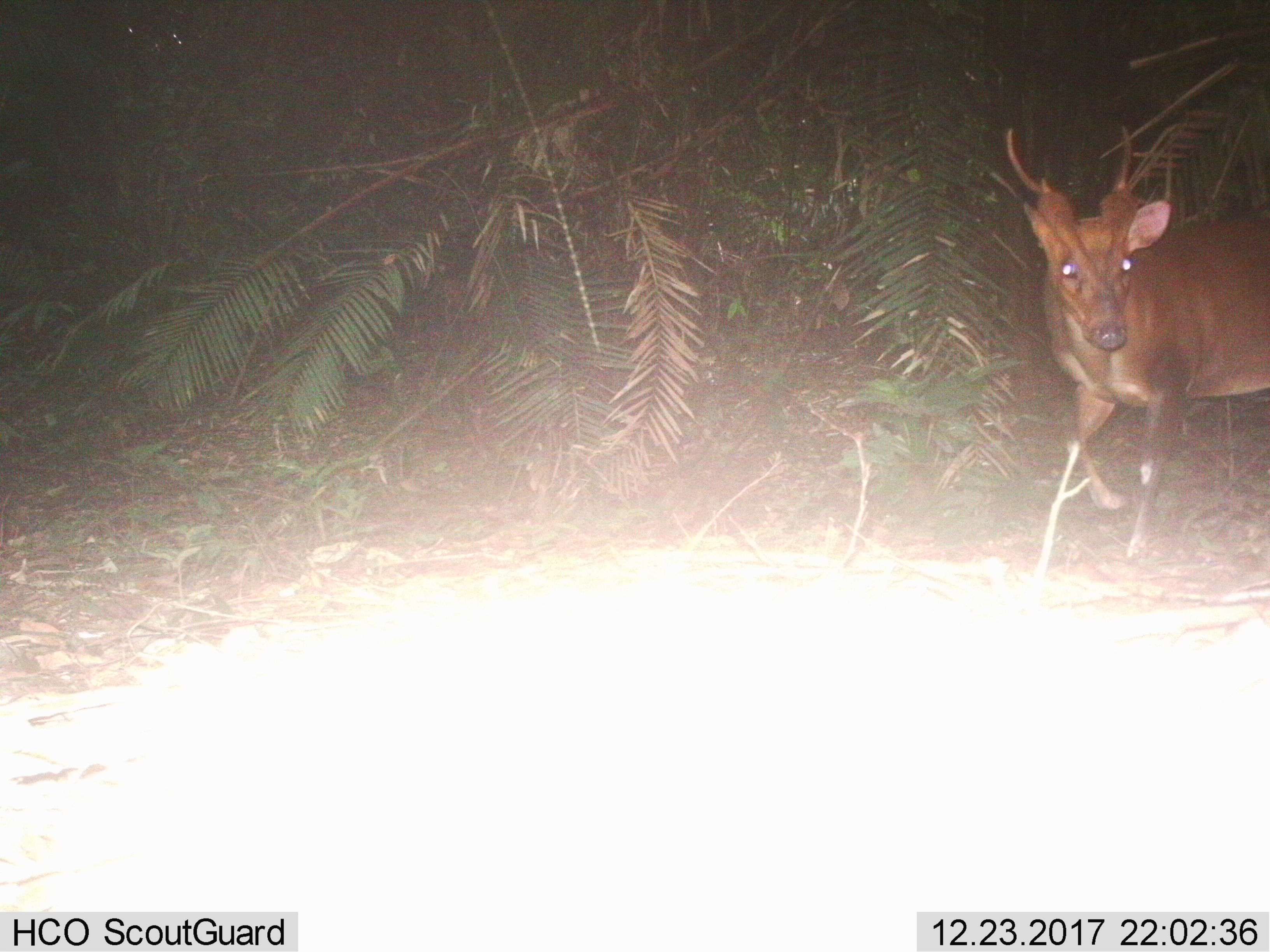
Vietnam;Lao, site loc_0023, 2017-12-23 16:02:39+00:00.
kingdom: Animalia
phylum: Chordata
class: Mammalia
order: Artiodactyla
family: Cervidae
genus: Muntiacus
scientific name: Muntiacus vuquangensis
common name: large-antlered muntjac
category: large antlered muntjac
Large antlered muntjac (large-antlered muntjac) (Muntiacus vuquangensis). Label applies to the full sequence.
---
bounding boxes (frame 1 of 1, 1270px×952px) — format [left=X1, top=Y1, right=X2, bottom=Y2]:
large antlered muntjac: [left=997, top=124, right=1268, bottom=561]